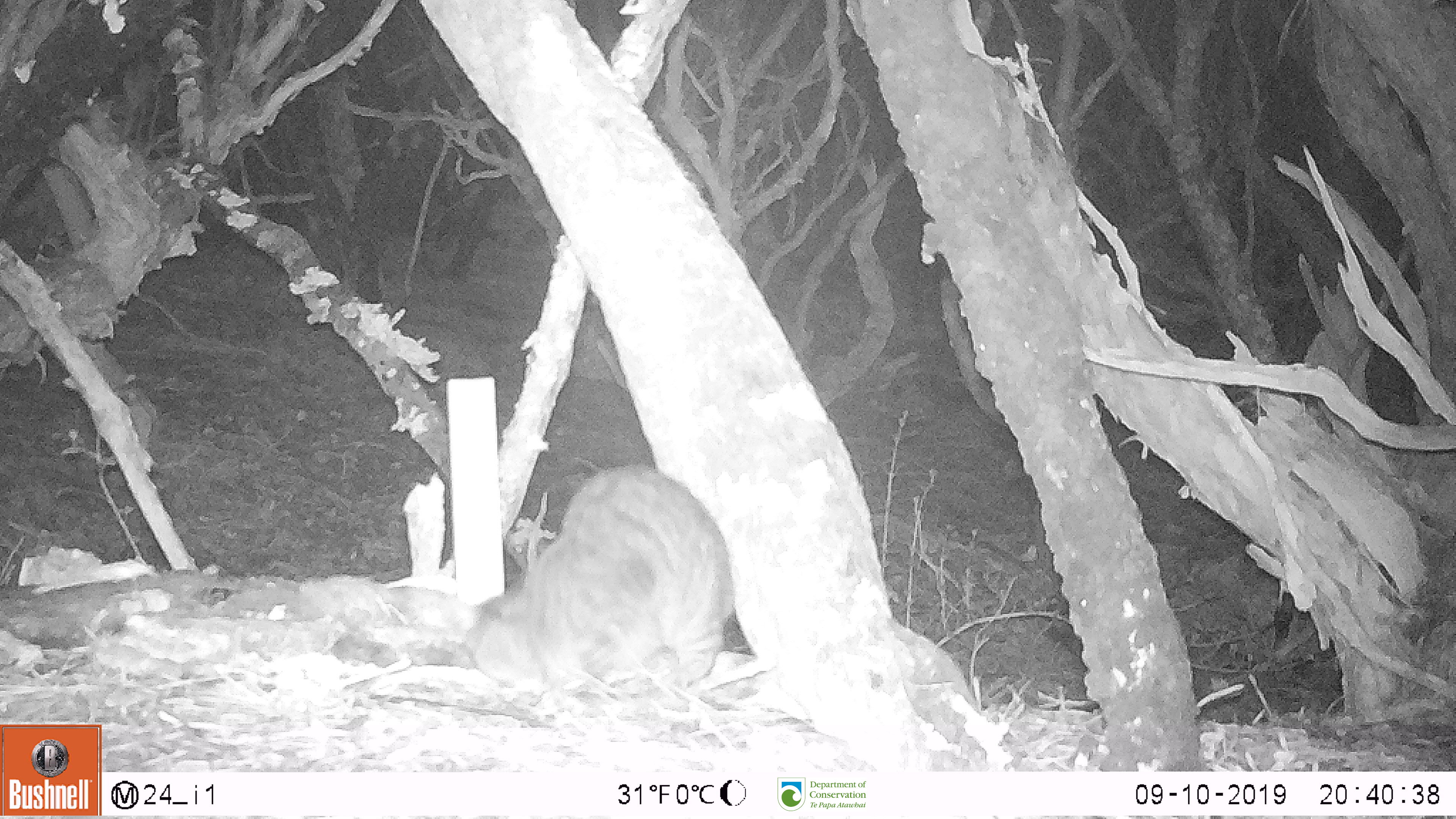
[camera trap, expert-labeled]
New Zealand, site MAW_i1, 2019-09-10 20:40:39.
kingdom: Animalia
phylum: Chordata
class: Mammalia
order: Carnivora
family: Felidae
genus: Felis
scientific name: Felis catus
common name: domestic cat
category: cat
Cat (domestic cat) (Felis catus).